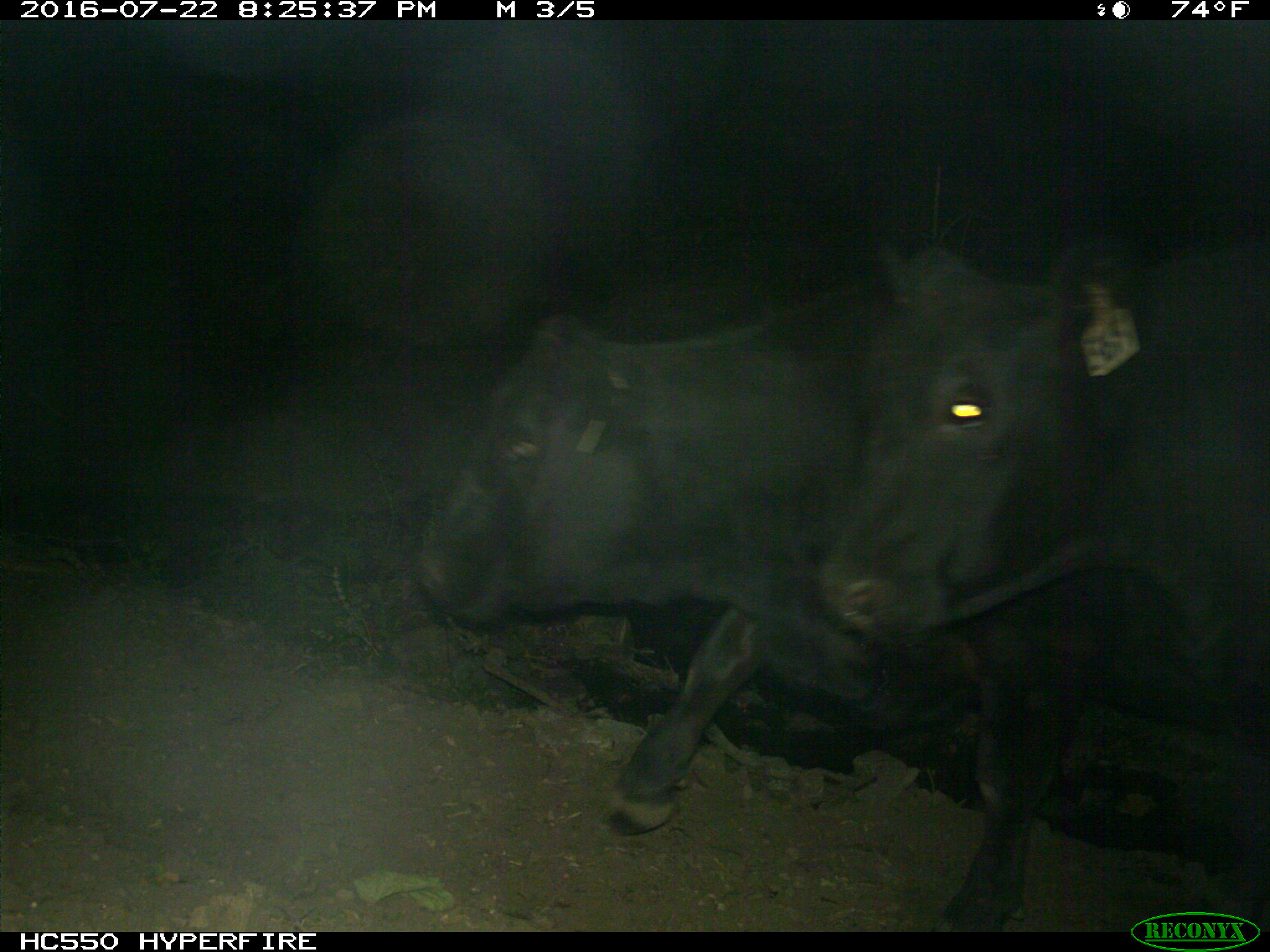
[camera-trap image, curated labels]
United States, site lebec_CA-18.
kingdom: Animalia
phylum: Chordata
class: Mammalia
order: Artiodactyla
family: Bovidae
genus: Bos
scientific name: Bos taurus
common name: domestic cow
Bos taurus (domestic cow).